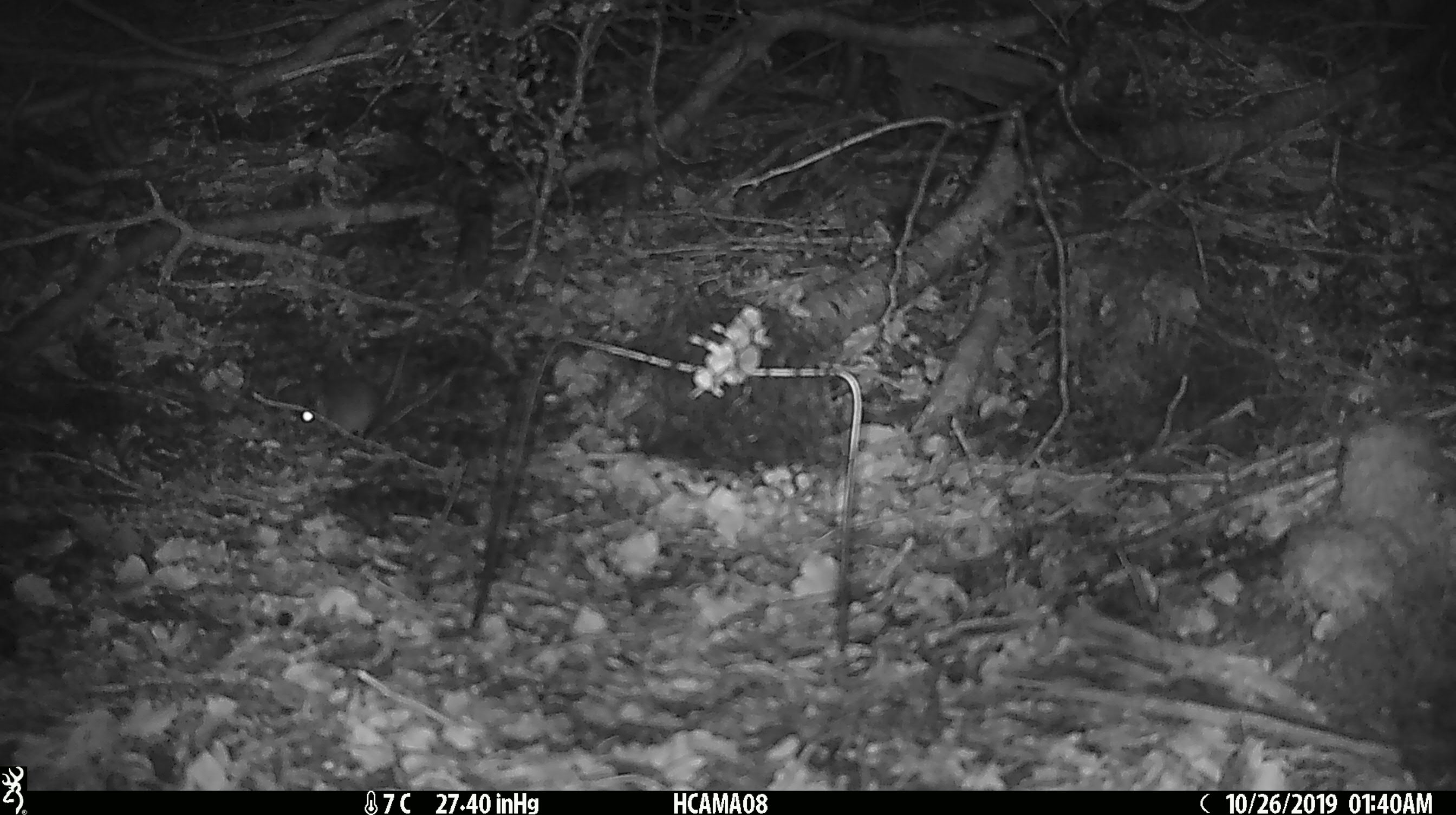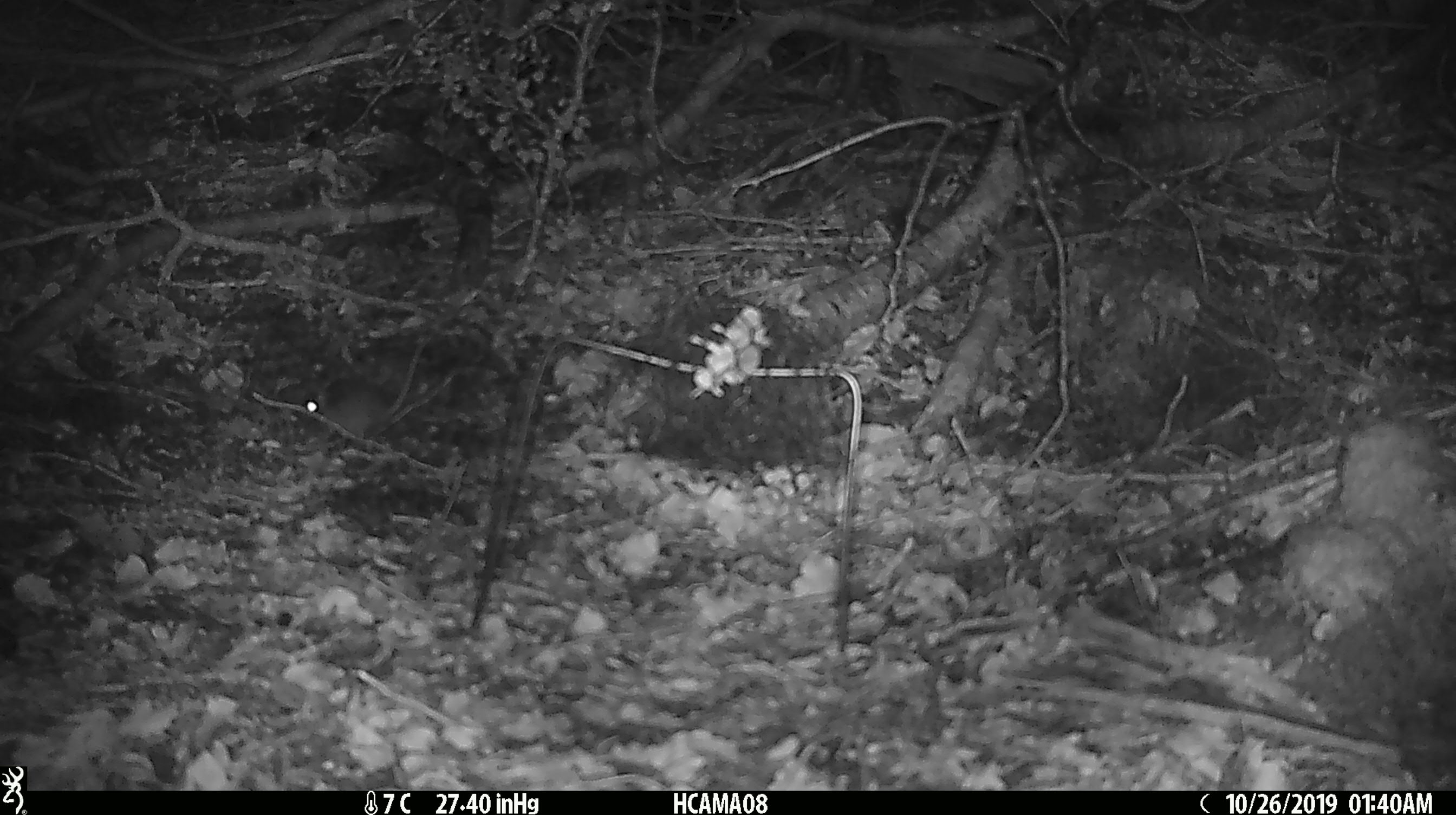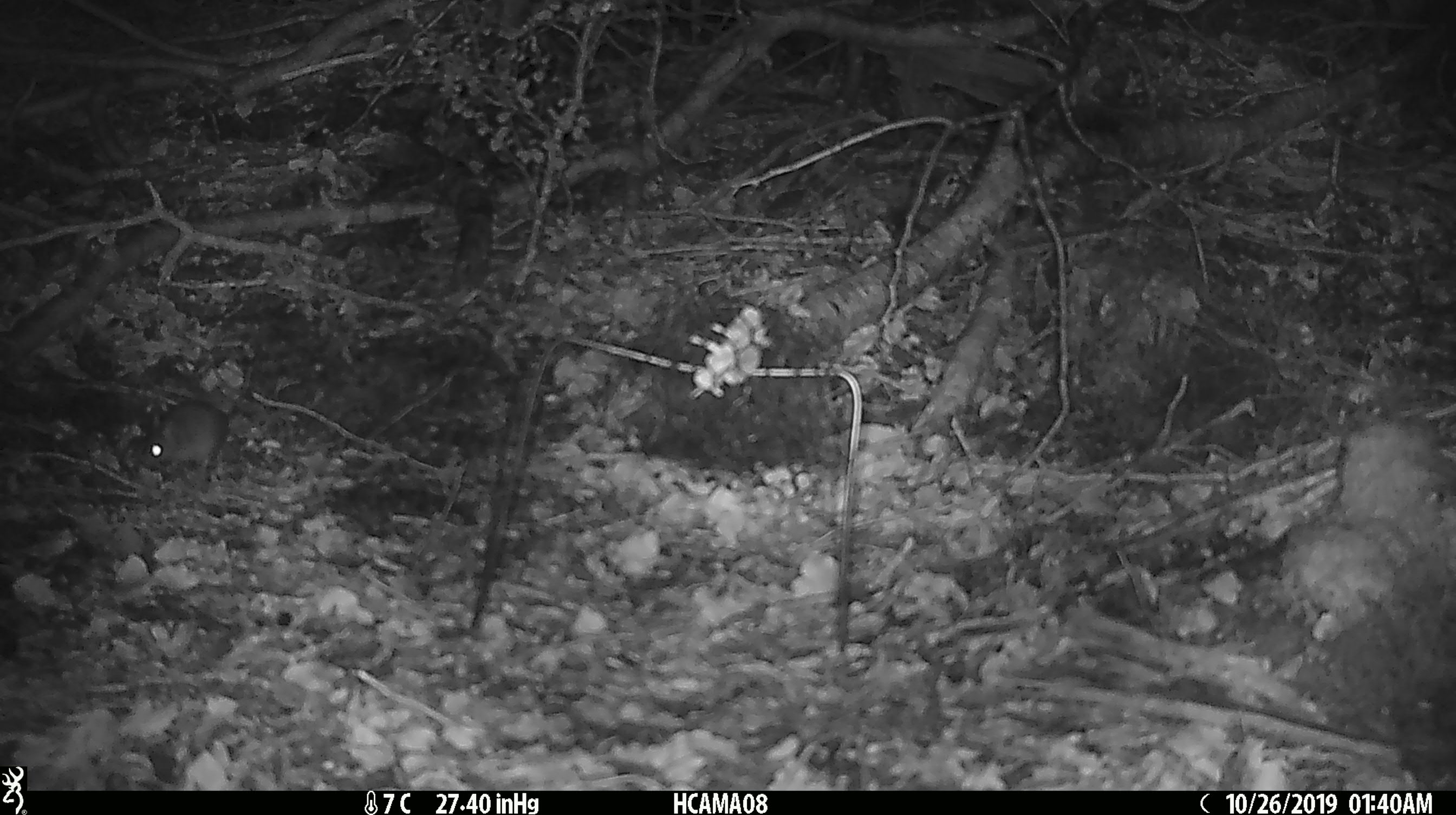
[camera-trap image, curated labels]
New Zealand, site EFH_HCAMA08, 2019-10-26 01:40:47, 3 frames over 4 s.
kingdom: Animalia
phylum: Chordata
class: Mammalia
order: Rodentia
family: Muridae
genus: Mus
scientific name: Mus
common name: mouse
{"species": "mouse (Mus)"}